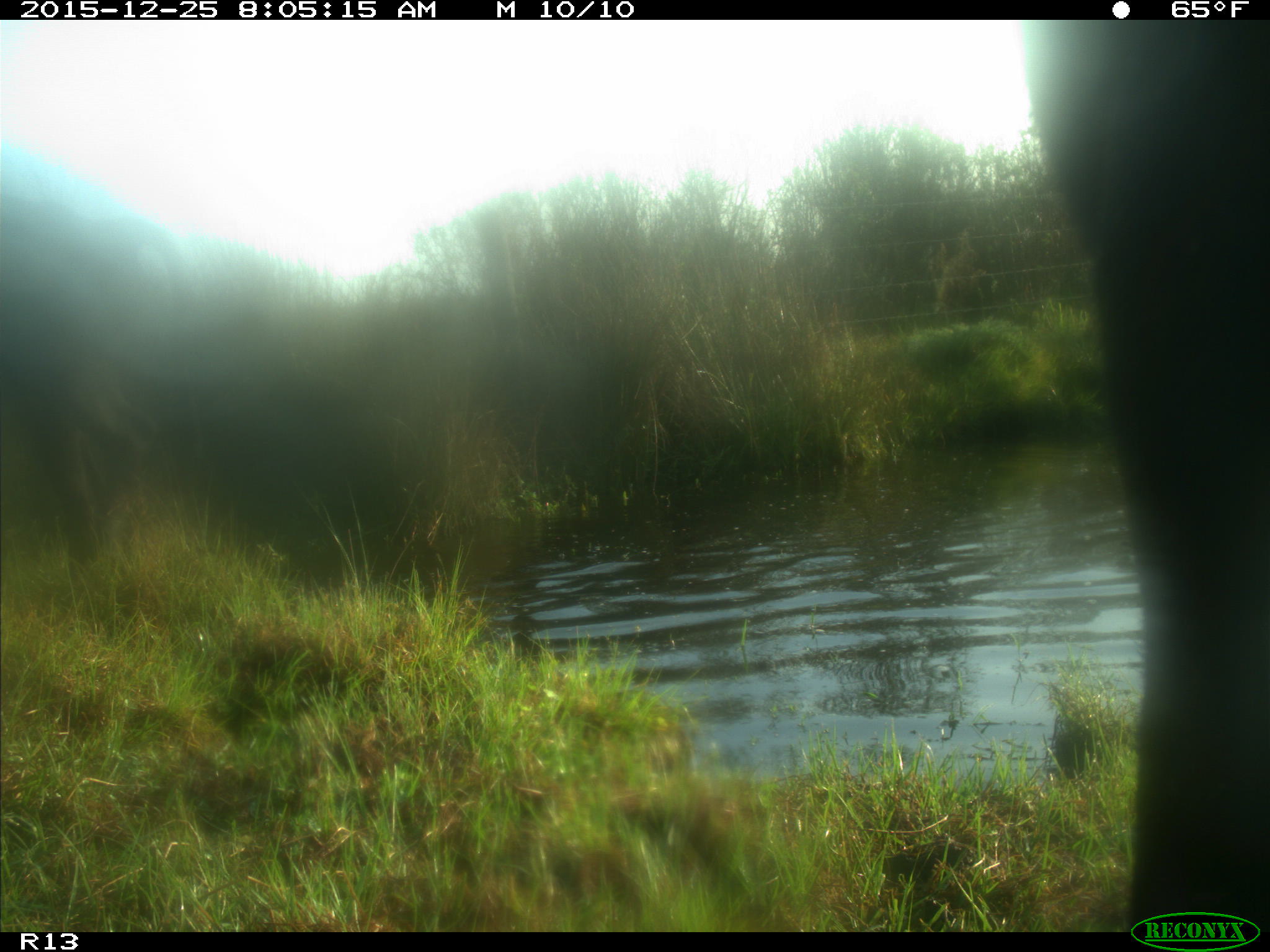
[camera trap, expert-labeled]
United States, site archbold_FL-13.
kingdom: Animalia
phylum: Chordata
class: Mammalia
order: Artiodactyla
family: Bovidae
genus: Bos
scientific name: Bos taurus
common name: domestic cow